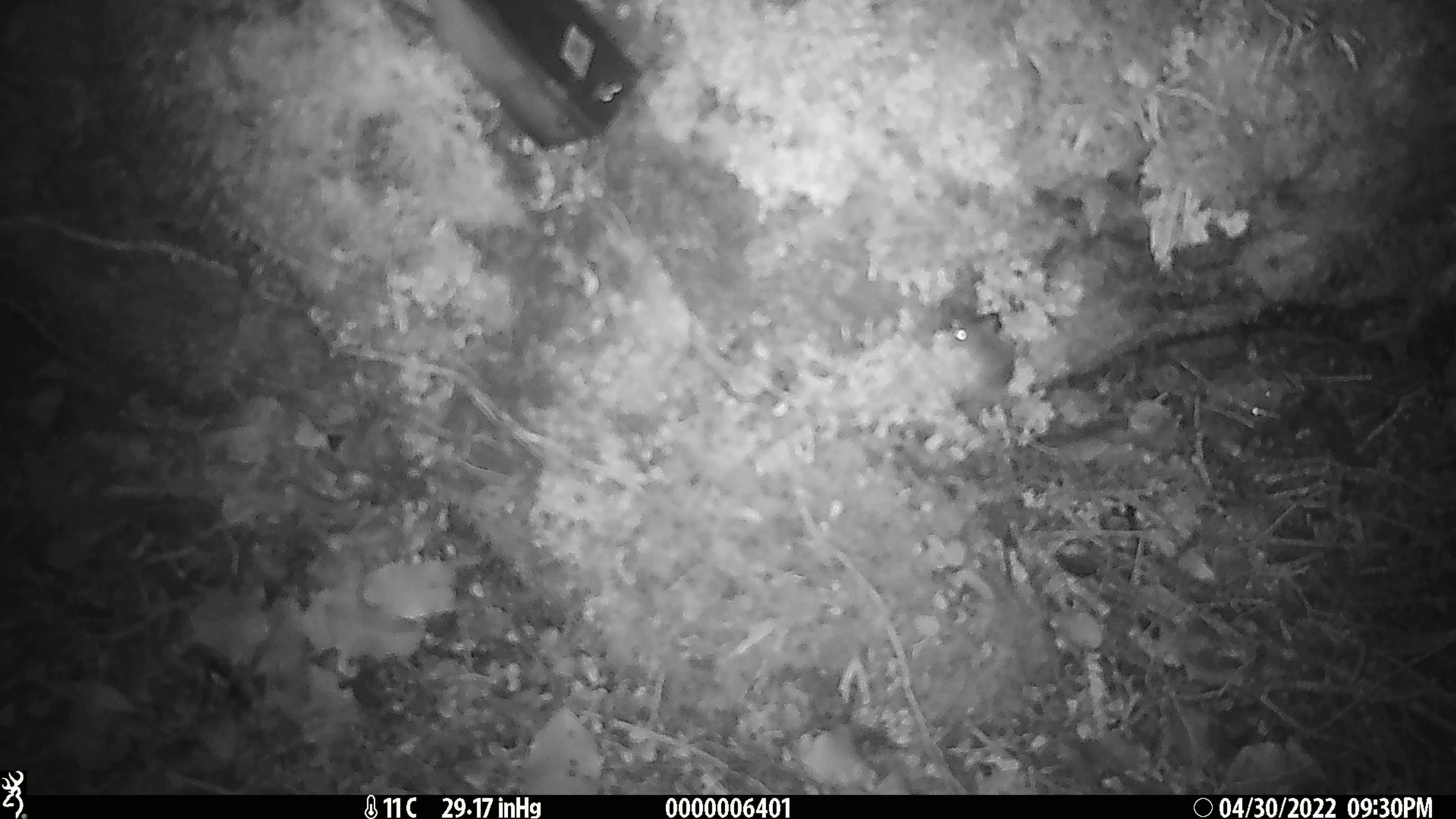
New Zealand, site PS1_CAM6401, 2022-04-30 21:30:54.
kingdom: Animalia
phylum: Chordata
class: Mammalia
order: Rodentia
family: Muridae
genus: Mus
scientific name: Mus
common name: mouse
Mouse (Mus).